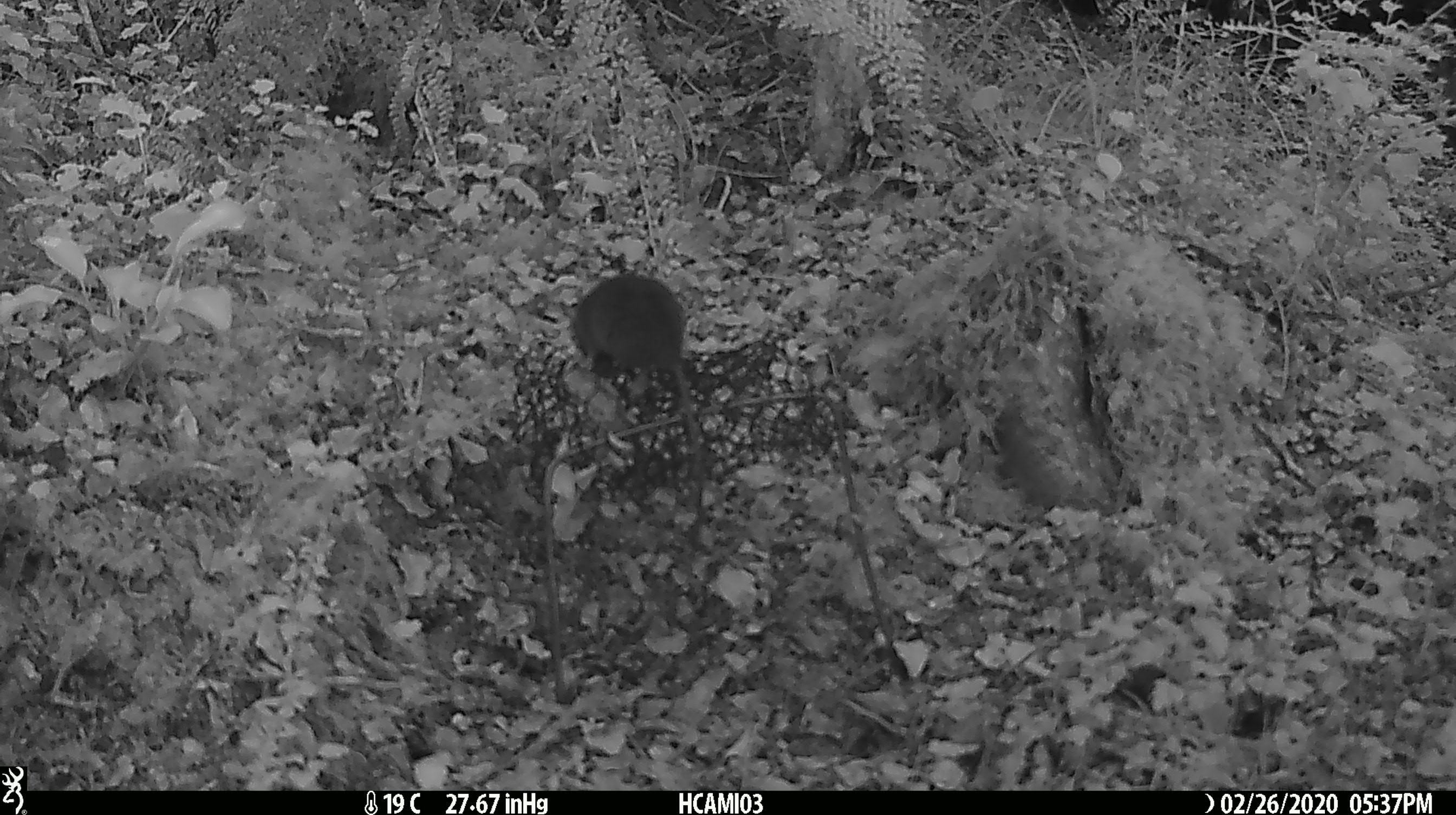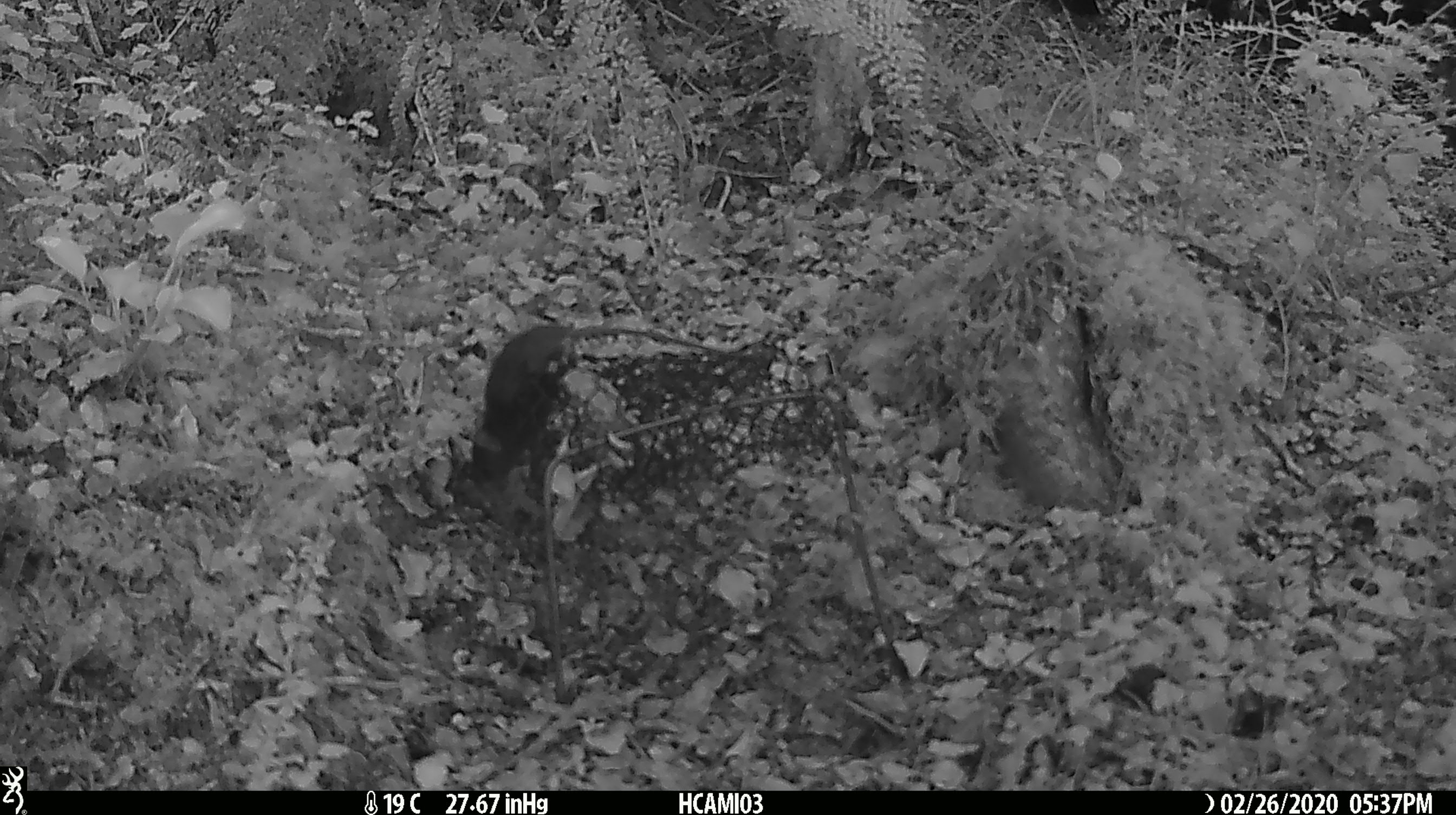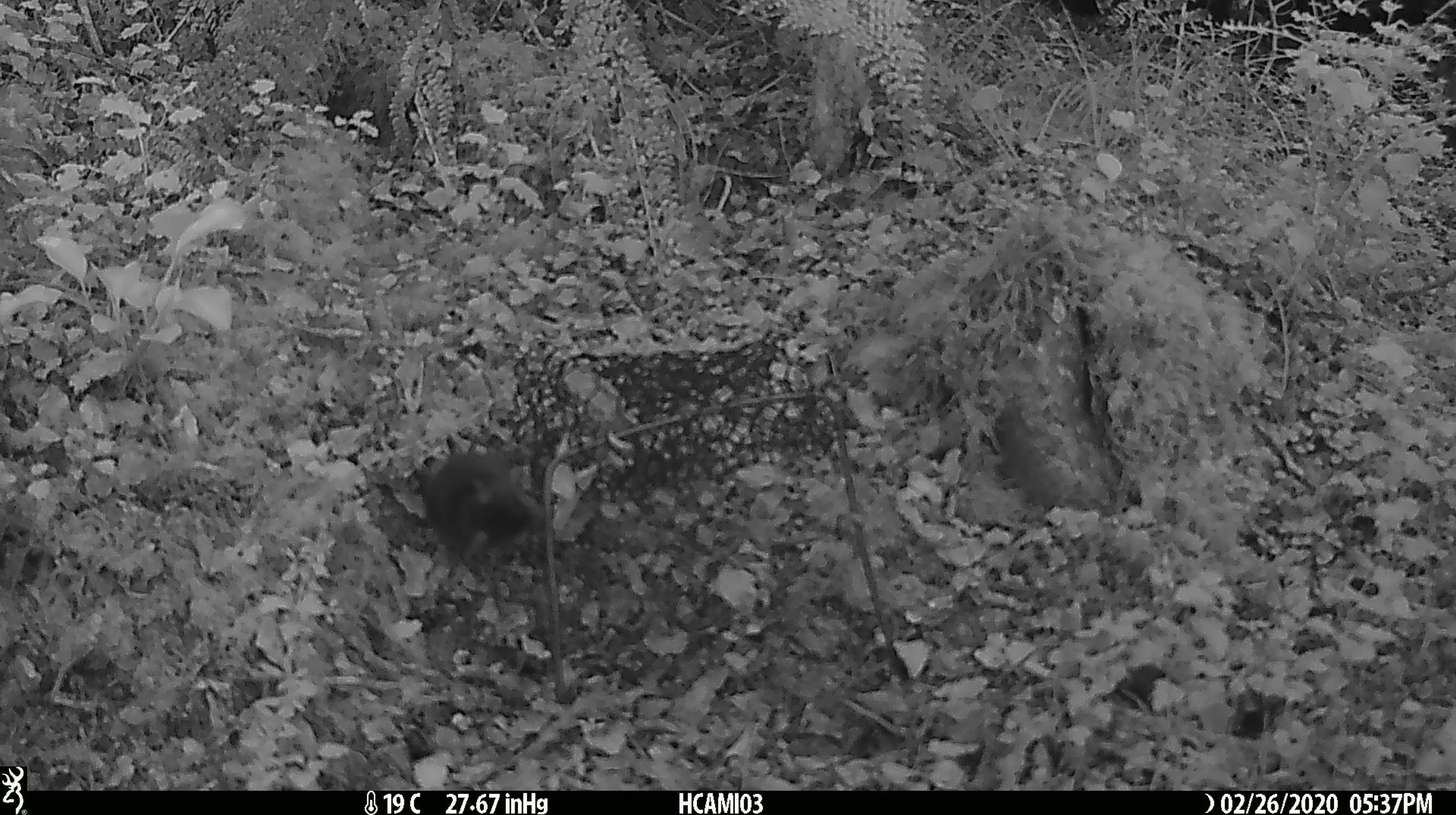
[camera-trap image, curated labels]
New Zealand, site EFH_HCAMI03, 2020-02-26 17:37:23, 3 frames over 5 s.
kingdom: Animalia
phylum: Chordata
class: Mammalia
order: Rodentia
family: Muridae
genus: Mus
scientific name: Mus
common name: mouse